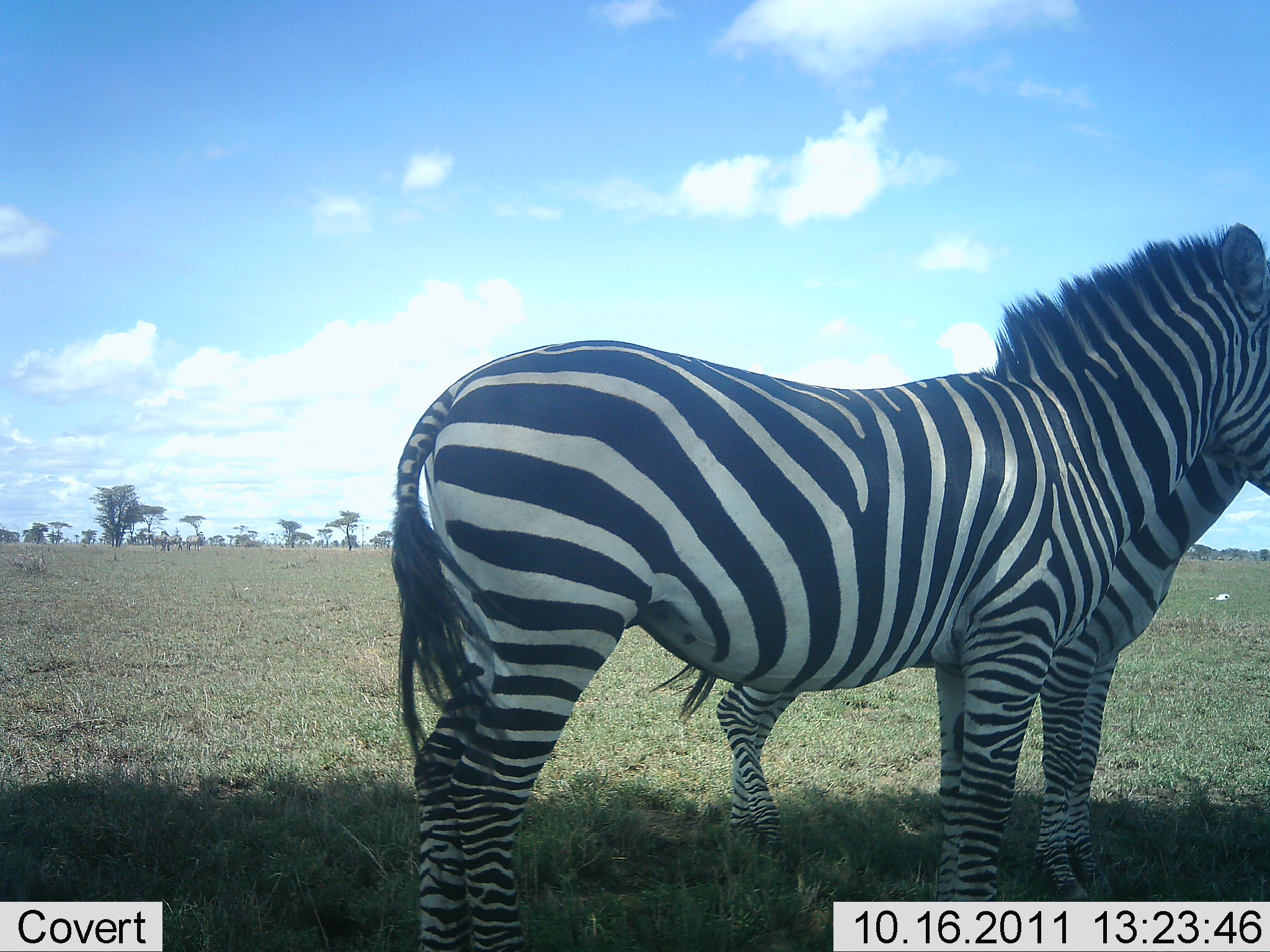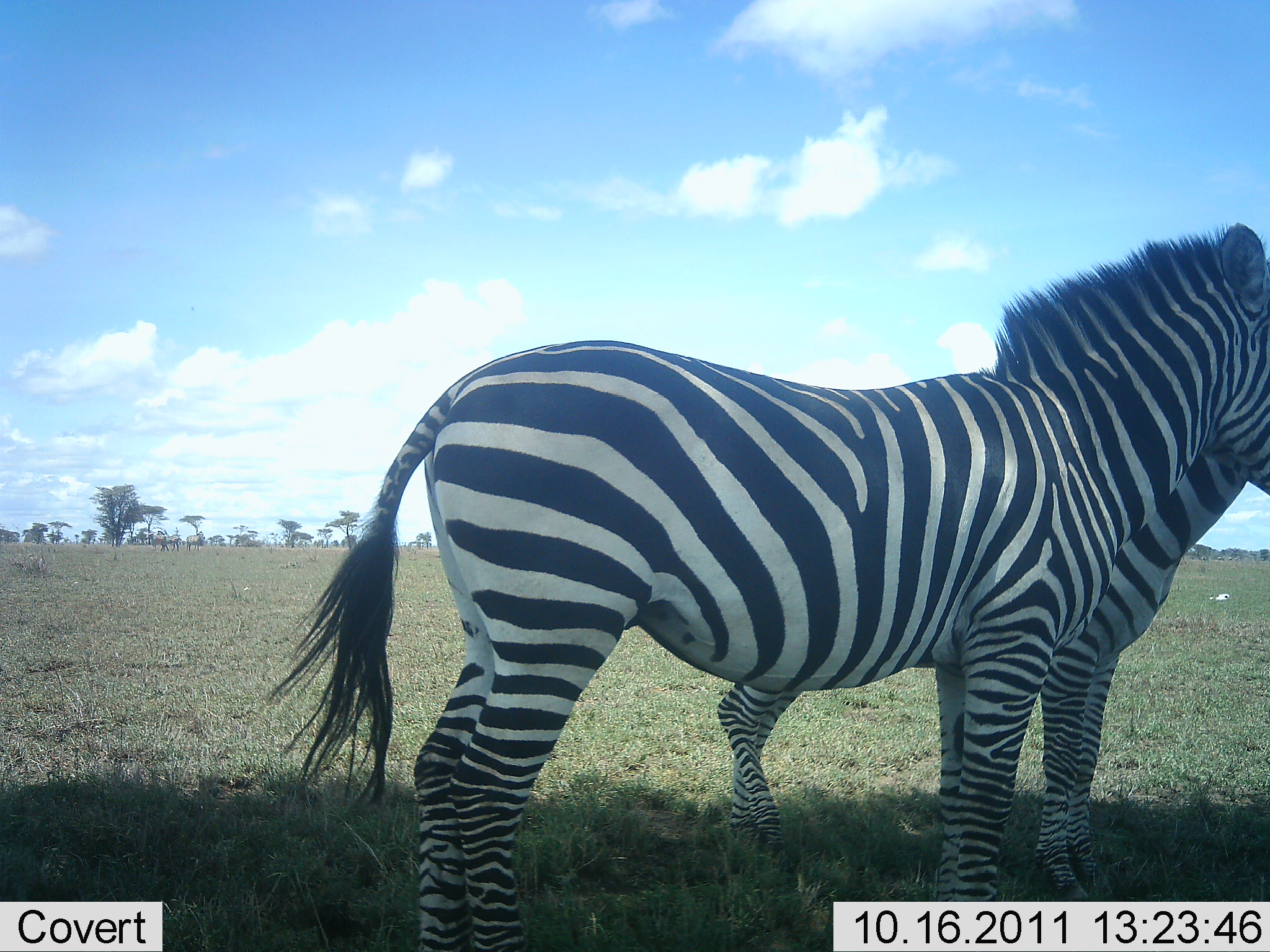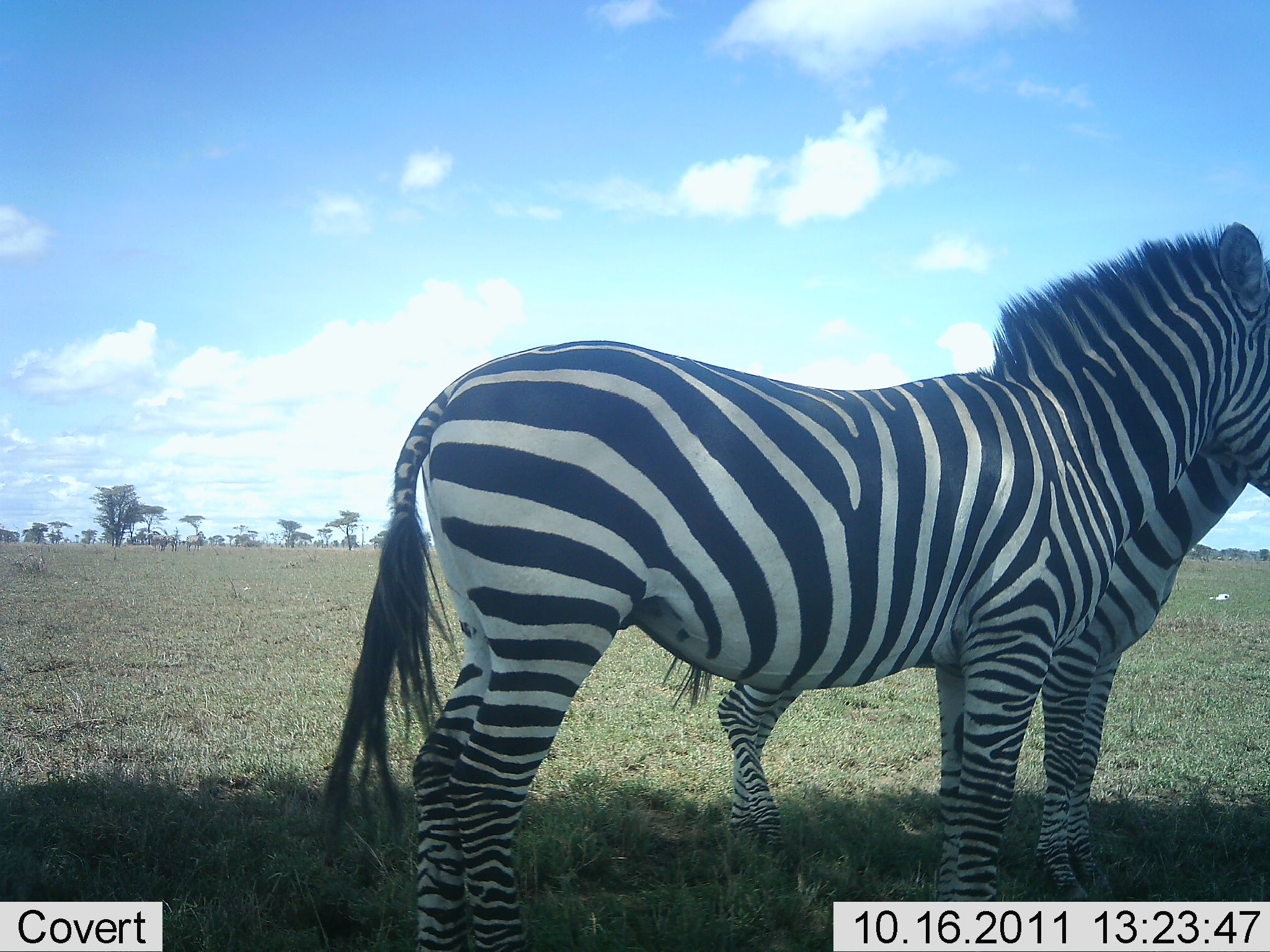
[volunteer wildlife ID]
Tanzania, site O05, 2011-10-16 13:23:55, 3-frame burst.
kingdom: Animalia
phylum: Chordata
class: Mammalia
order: Perissodactyla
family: Equidae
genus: Equus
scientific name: Equus quagga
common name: plains zebra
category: zebra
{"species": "zebra (plains zebra) (Equus quagga)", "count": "2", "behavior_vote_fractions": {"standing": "100%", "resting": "20%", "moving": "0%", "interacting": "0%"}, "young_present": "0%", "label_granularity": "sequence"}